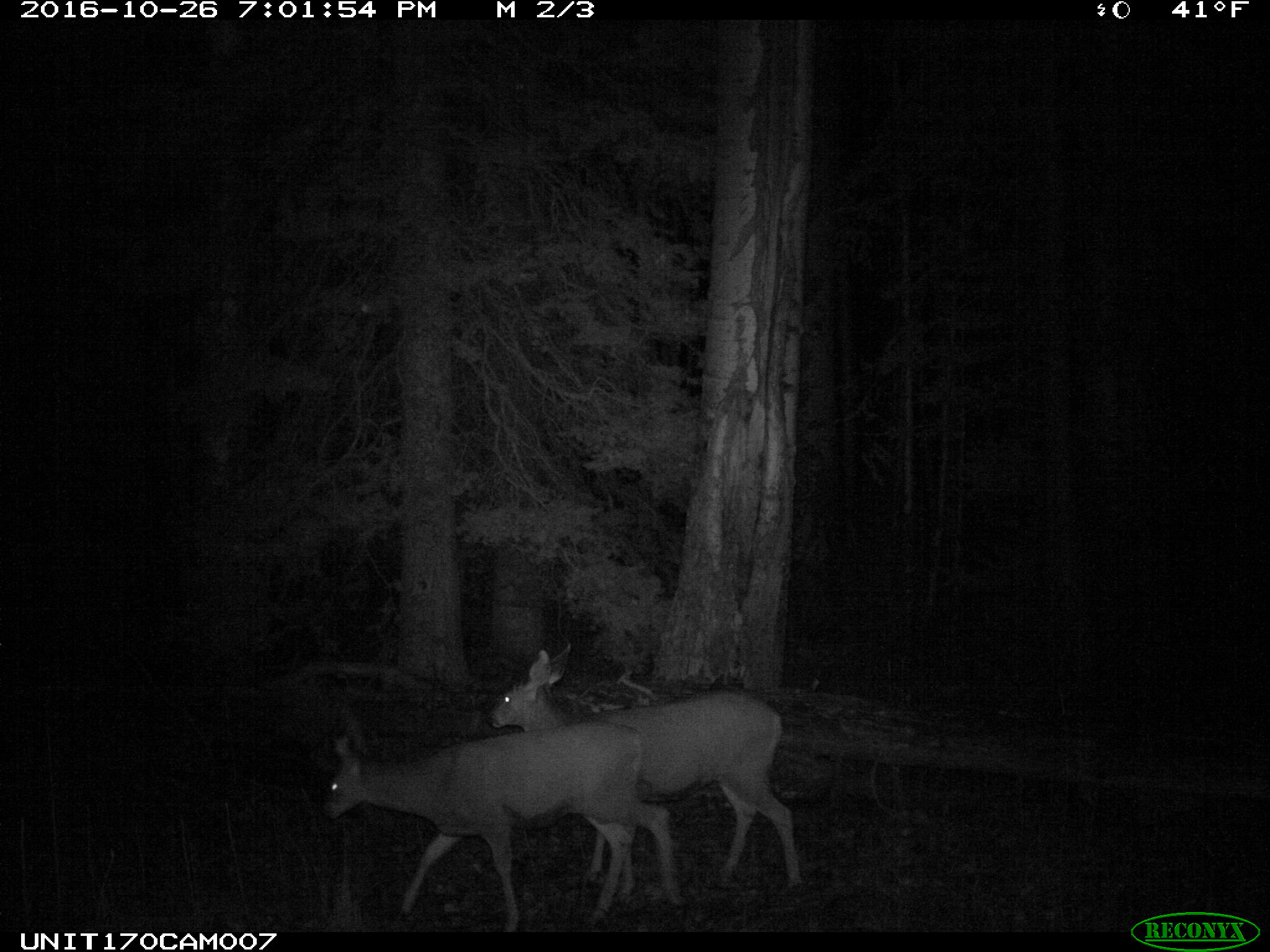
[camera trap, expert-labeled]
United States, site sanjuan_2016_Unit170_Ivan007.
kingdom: Animalia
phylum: Chordata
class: Mammalia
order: Artiodactyla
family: Cervidae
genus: Odocoileus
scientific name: Odocoileus hemionus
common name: mule deer